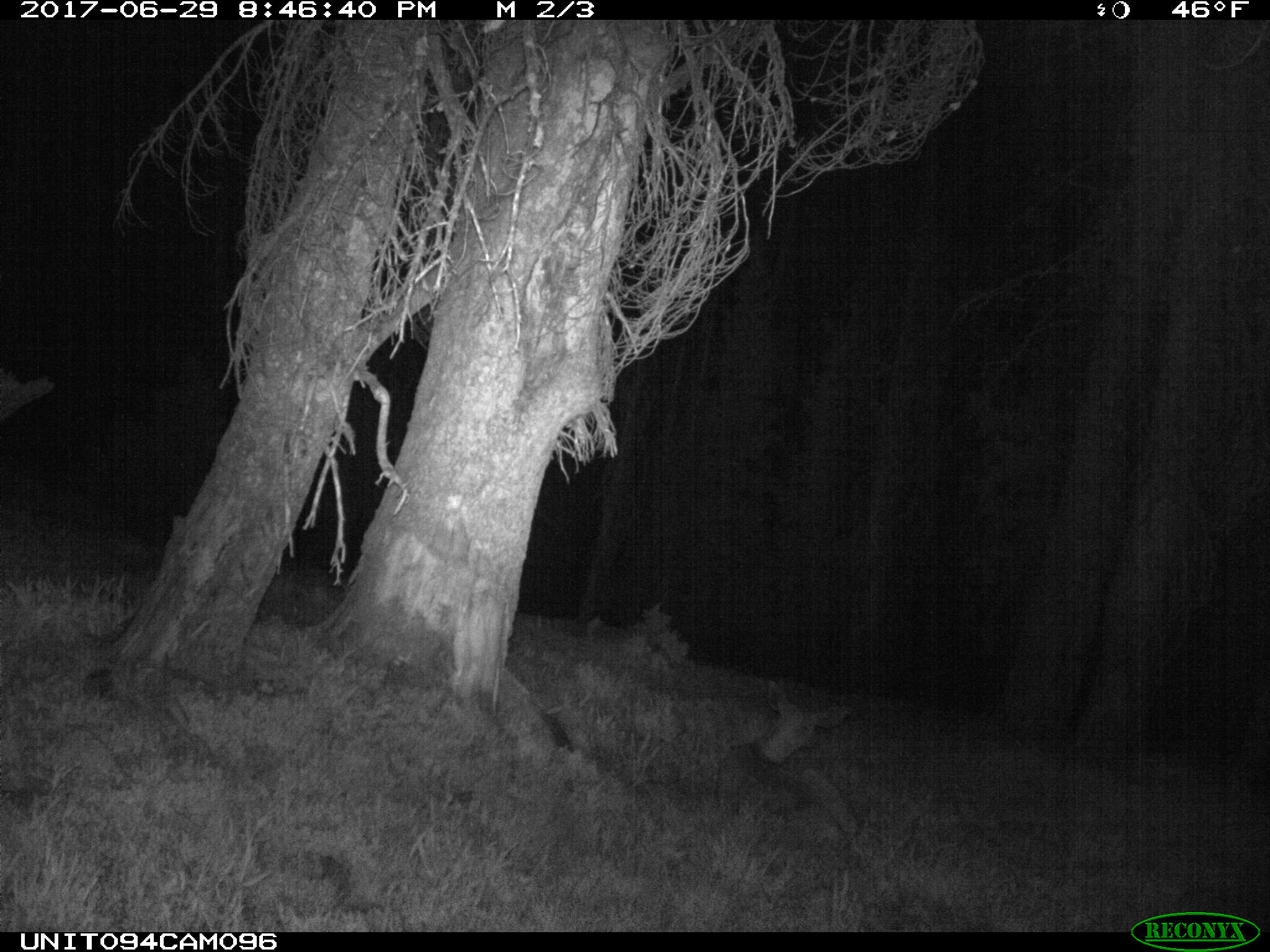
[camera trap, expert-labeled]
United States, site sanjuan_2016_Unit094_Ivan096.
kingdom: Animalia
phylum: Chordata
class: Mammalia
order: Artiodactyla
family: Cervidae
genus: Odocoileus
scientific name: Odocoileus hemionus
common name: mule deer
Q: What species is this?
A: Odocoileus hemionus (mule deer).